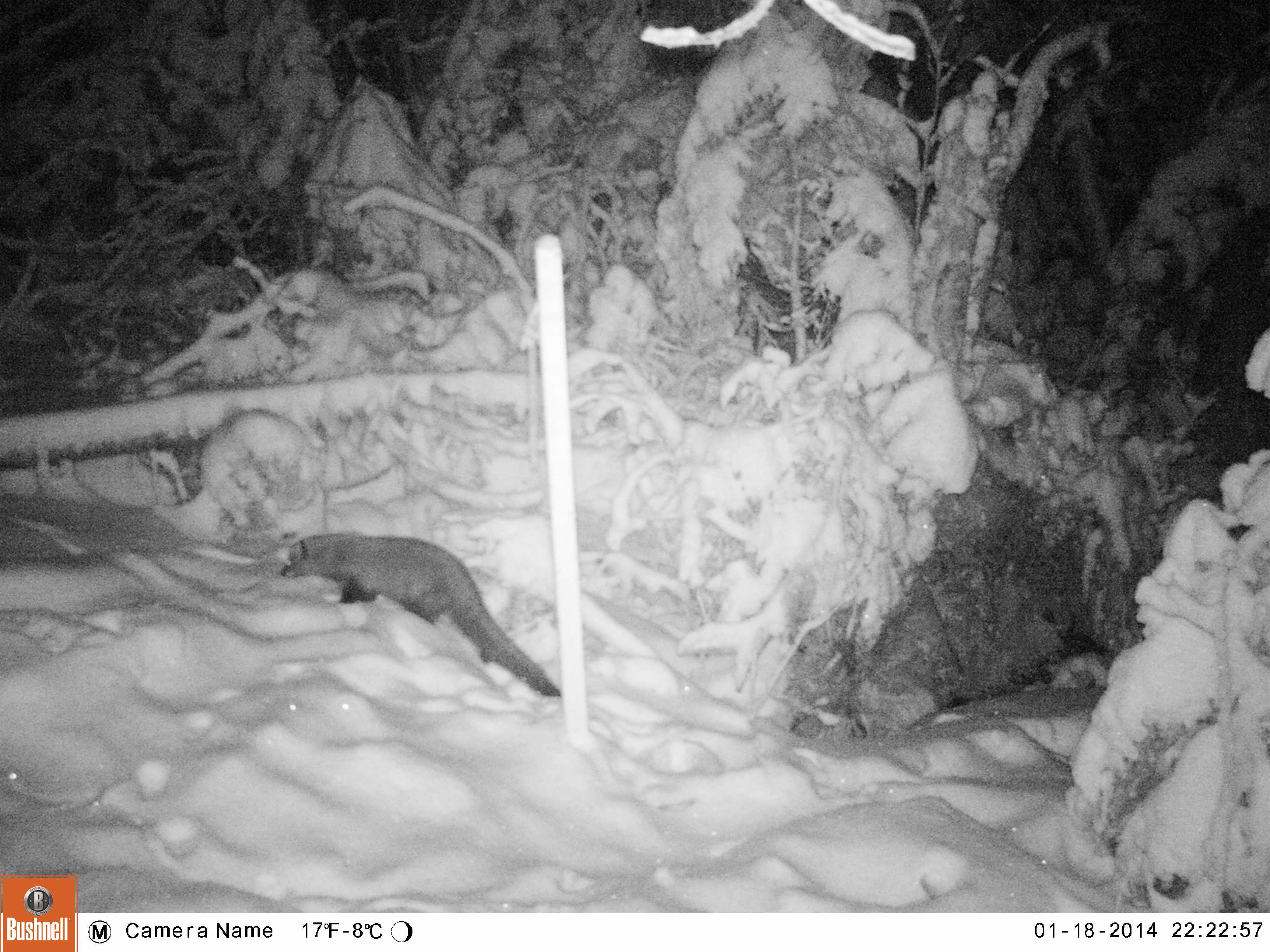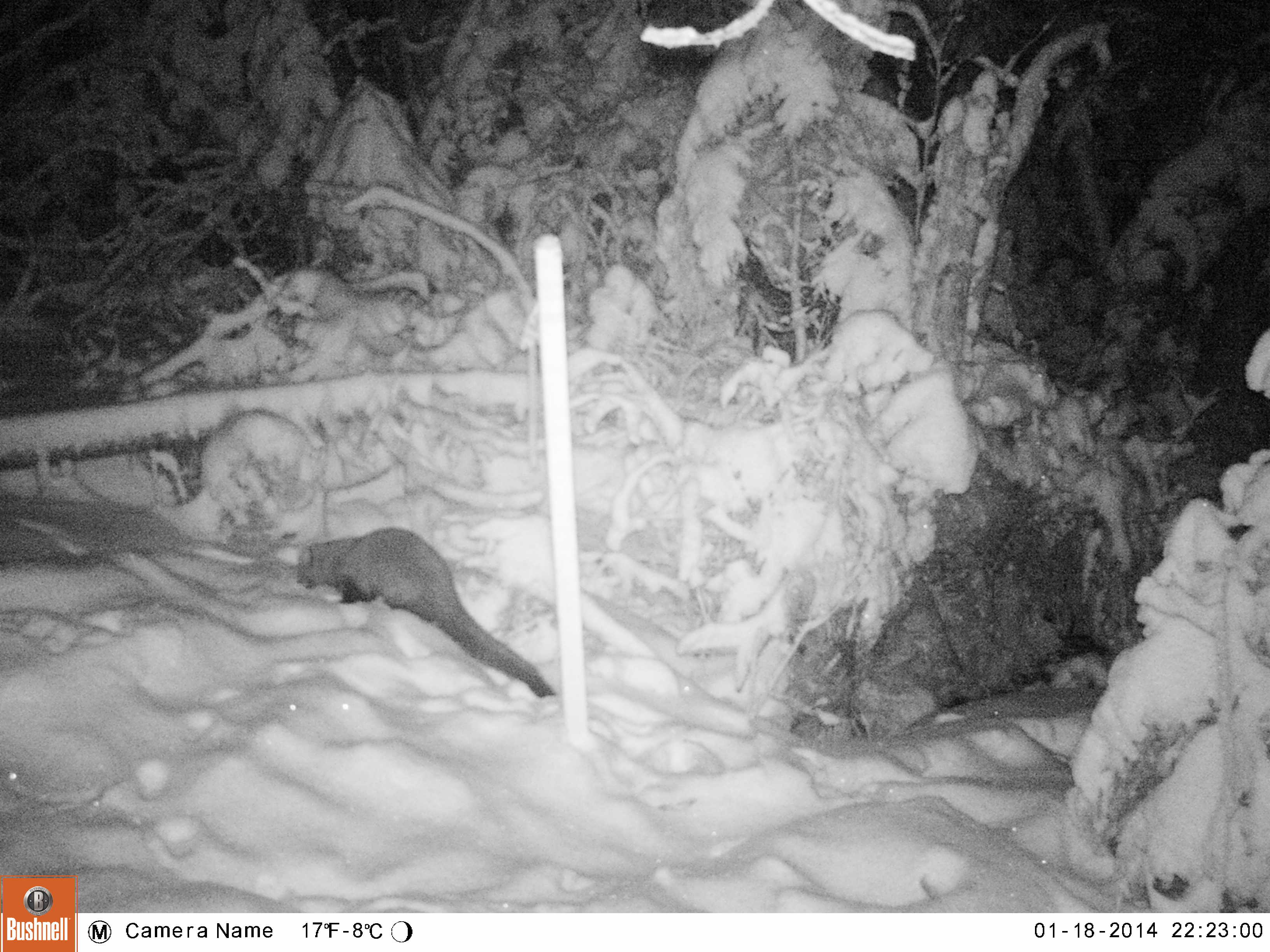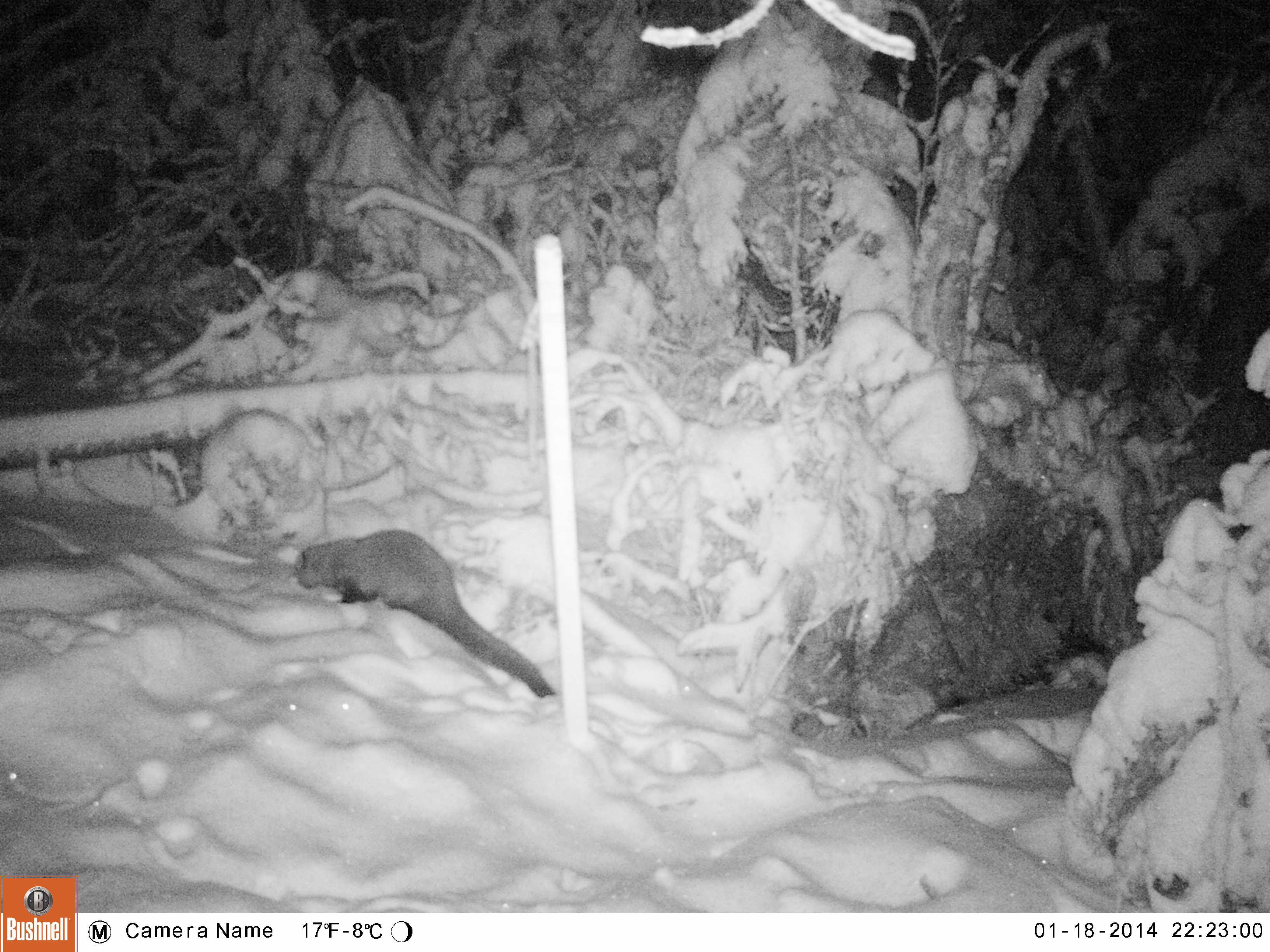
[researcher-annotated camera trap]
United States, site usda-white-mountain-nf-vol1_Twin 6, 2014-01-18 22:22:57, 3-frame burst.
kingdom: Animalia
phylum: Chordata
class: Mammalia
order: Carnivora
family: Mustelidae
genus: Pekania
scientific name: Pekania pennanti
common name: fisher